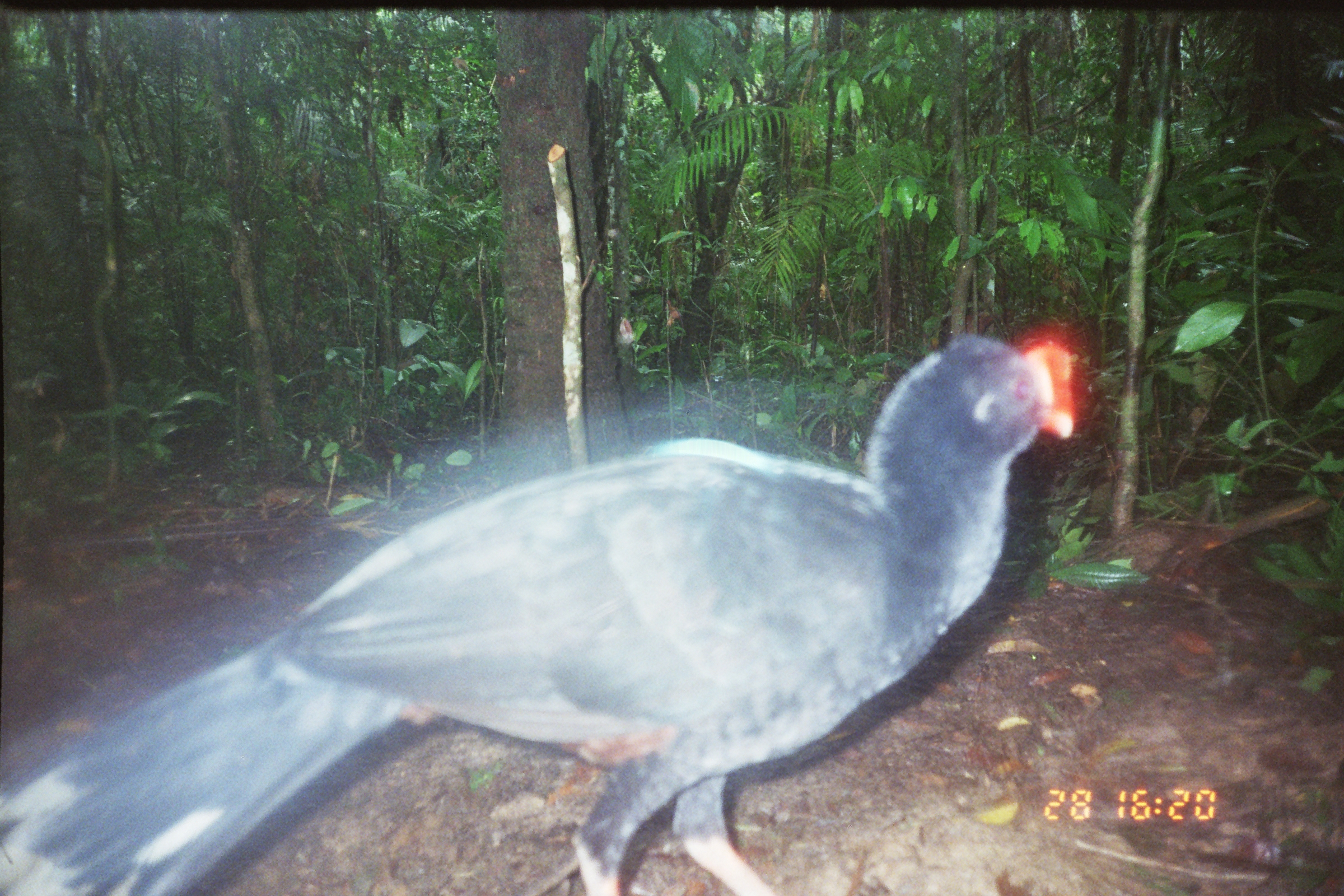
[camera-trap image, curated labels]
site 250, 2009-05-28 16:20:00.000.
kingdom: Animalia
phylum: Chordata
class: Aves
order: Galliformes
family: Cracidae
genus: Mitu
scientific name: Mitu tuberosum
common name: razor-billed curassow